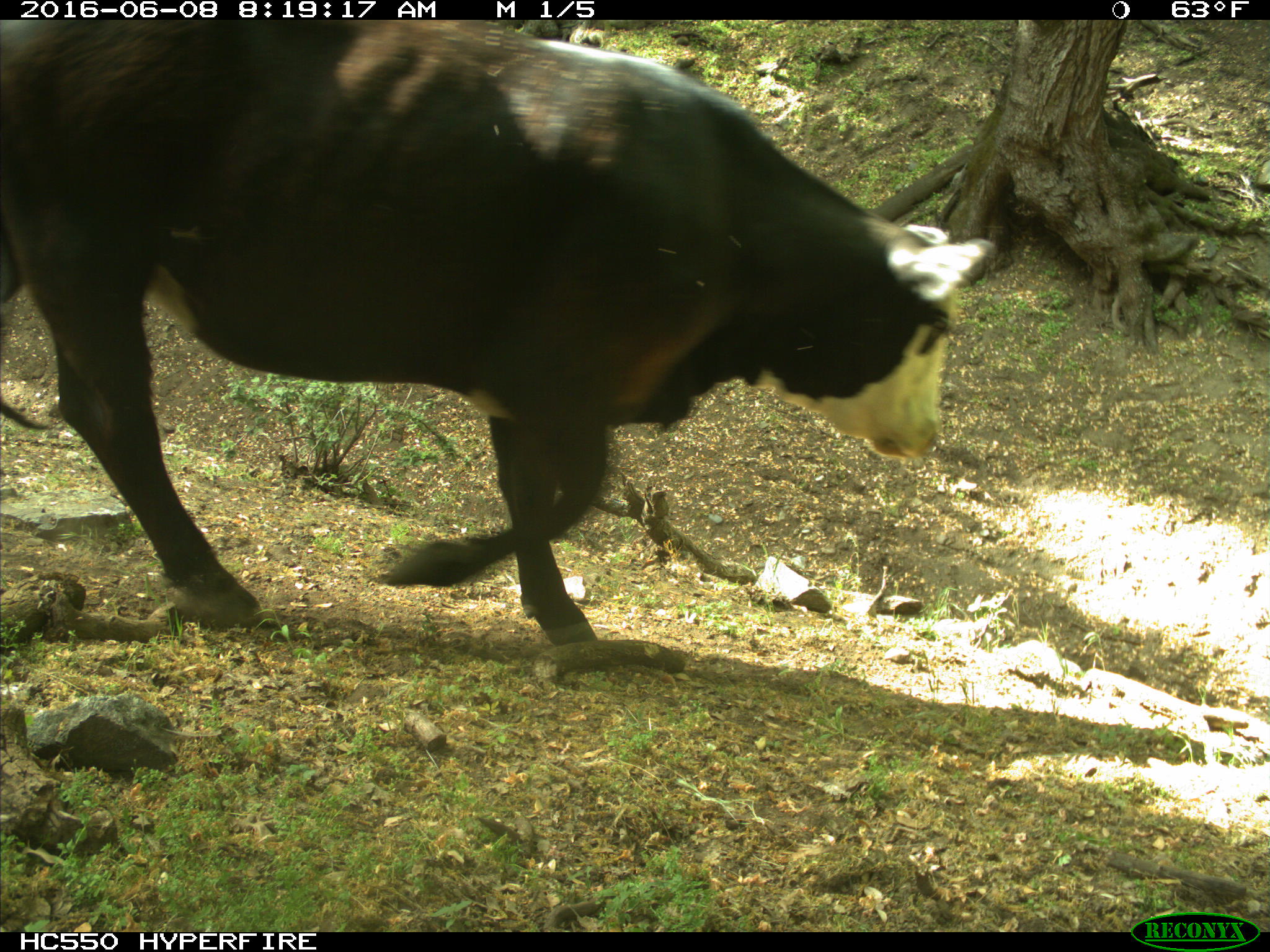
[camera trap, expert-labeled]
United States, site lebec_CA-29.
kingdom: Animalia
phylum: Chordata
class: Mammalia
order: Artiodactyla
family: Bovidae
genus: Bos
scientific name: Bos taurus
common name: domestic cow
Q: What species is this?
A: Bos taurus (domestic cow).